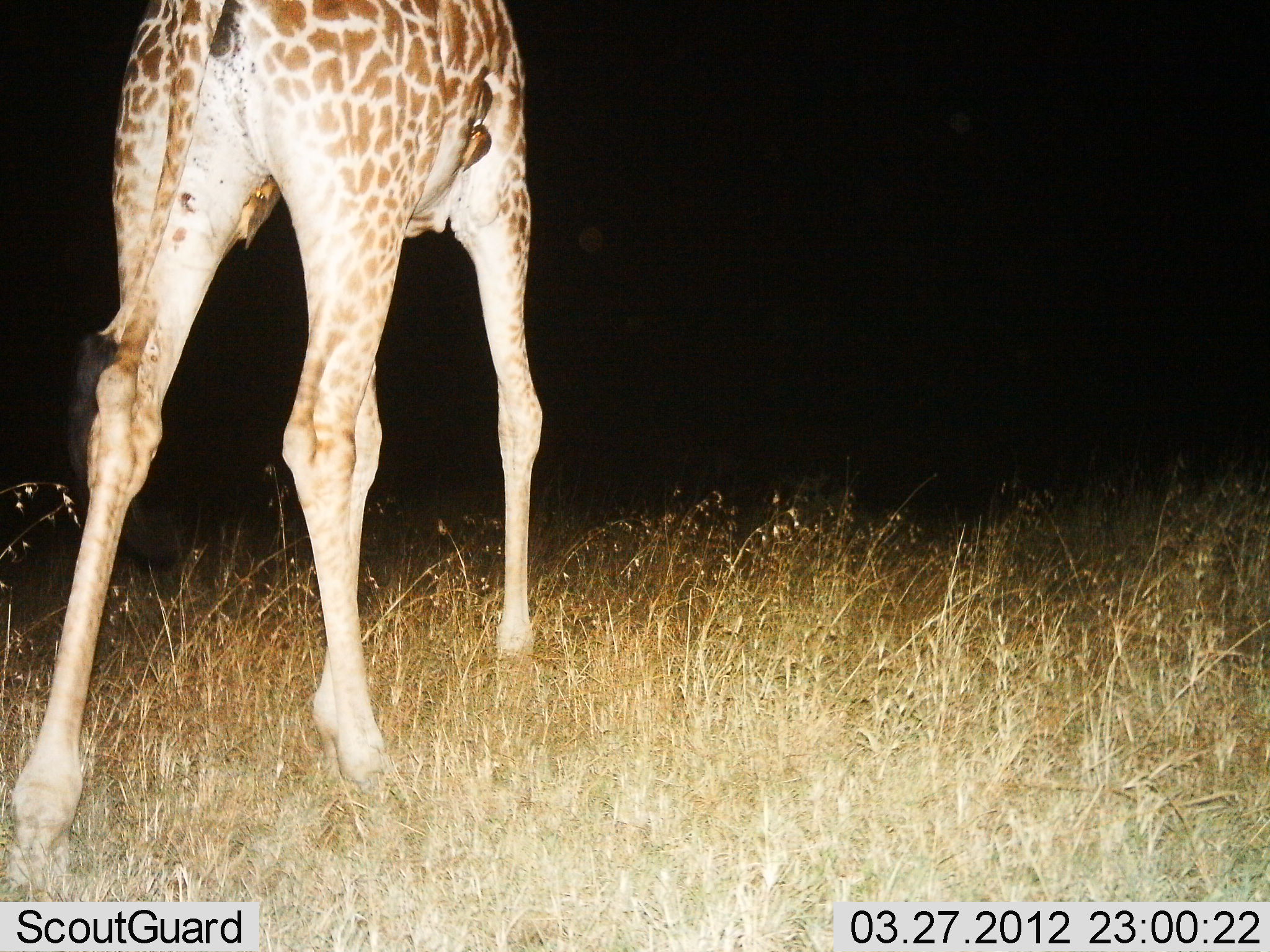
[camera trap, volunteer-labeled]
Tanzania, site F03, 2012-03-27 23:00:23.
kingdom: Animalia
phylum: Chordata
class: Mammalia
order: Artiodactyla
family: Giraffidae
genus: Giraffa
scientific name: Giraffa camelopardalis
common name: giraffe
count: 1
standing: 29%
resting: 0%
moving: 71%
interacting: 0%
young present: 0%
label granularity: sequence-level